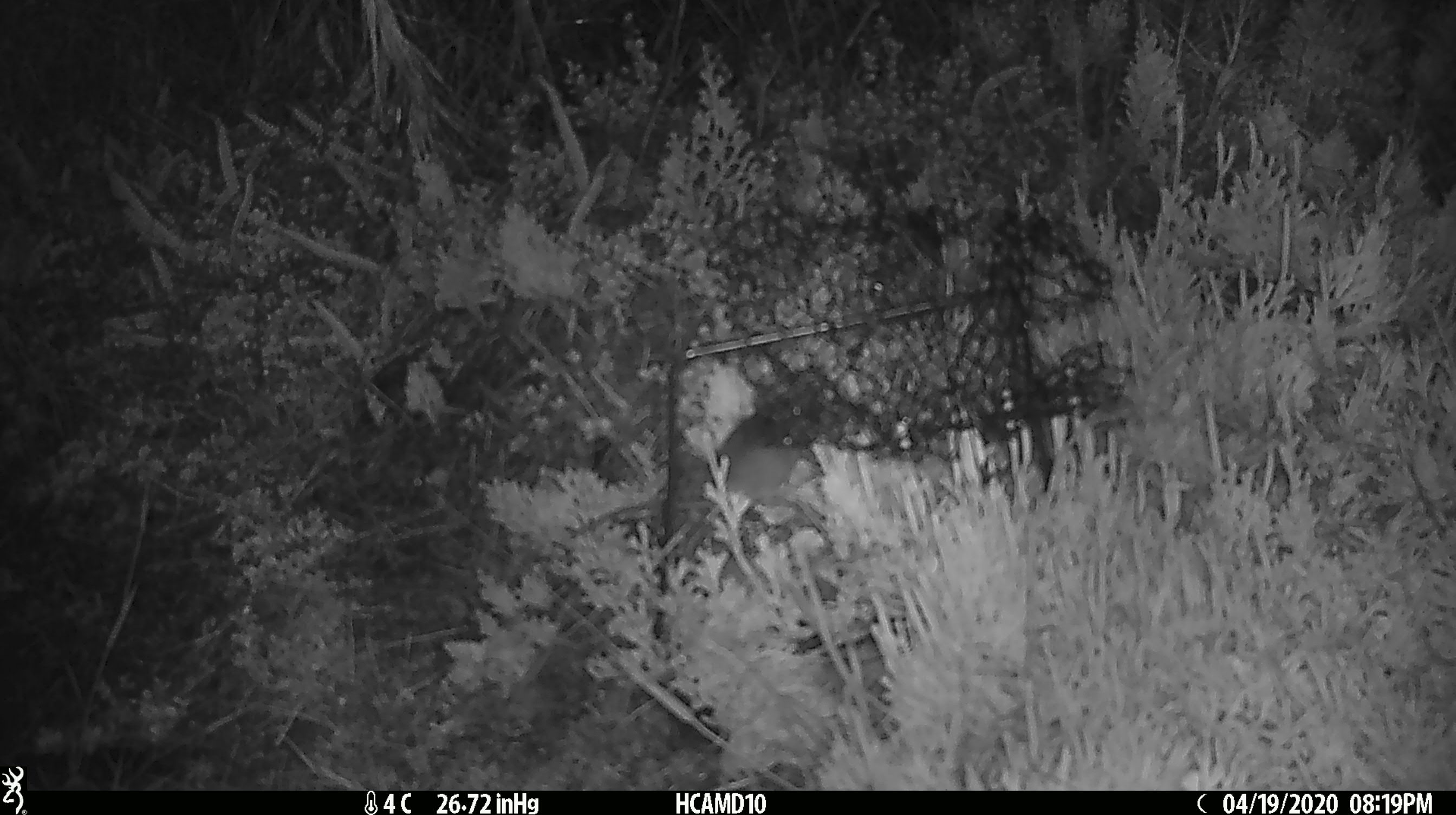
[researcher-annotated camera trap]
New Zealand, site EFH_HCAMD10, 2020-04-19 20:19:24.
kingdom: Animalia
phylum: Chordata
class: Mammalia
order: Rodentia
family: Muridae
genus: Mus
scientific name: Mus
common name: mouse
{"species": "mouse (Mus)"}